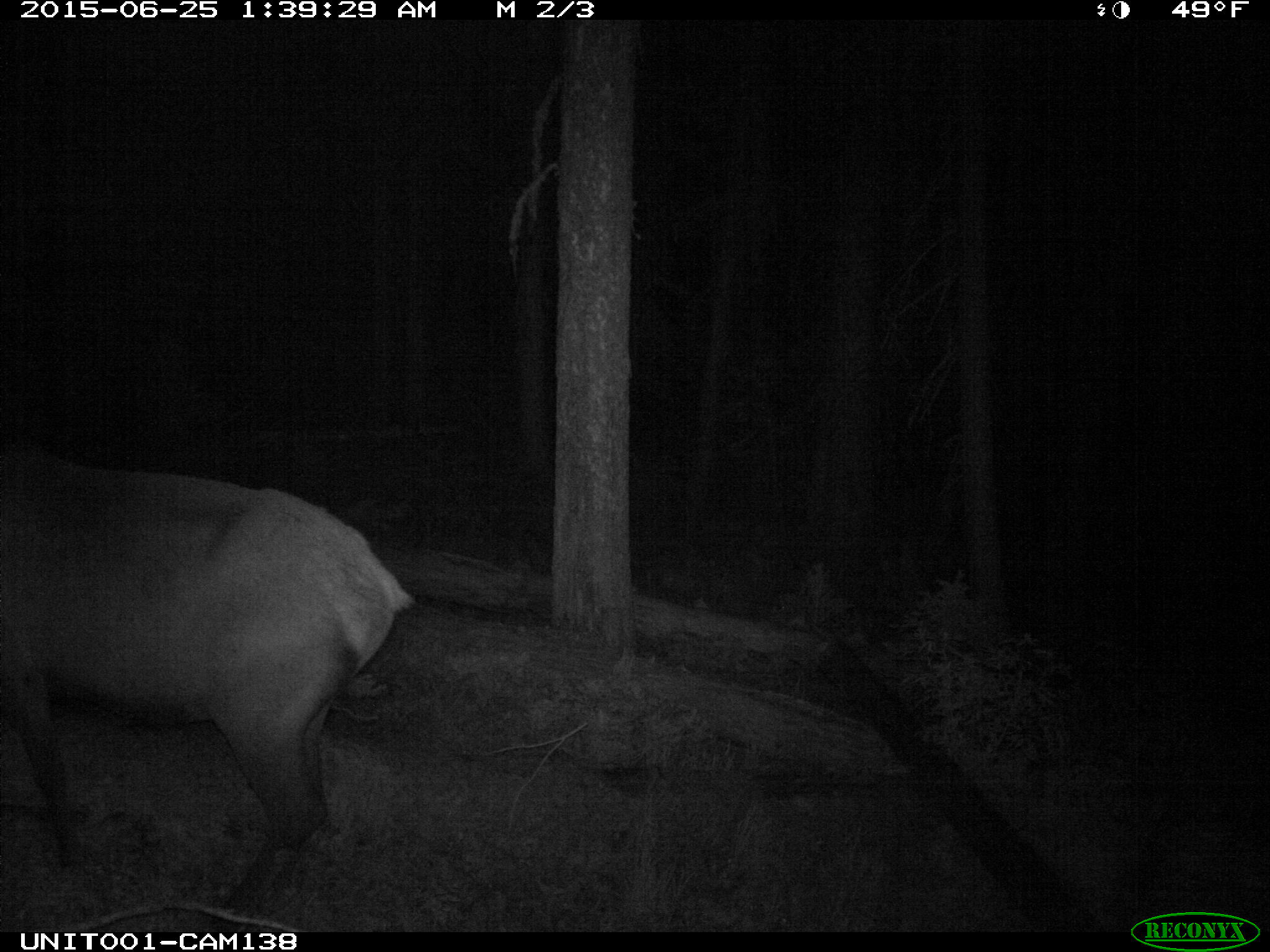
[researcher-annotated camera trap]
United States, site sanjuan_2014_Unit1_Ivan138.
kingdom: Animalia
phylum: Chordata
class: Mammalia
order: Artiodactyla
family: Cervidae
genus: Cervus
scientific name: Cervus elaphus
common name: red deer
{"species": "Cervus elaphus (red deer)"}